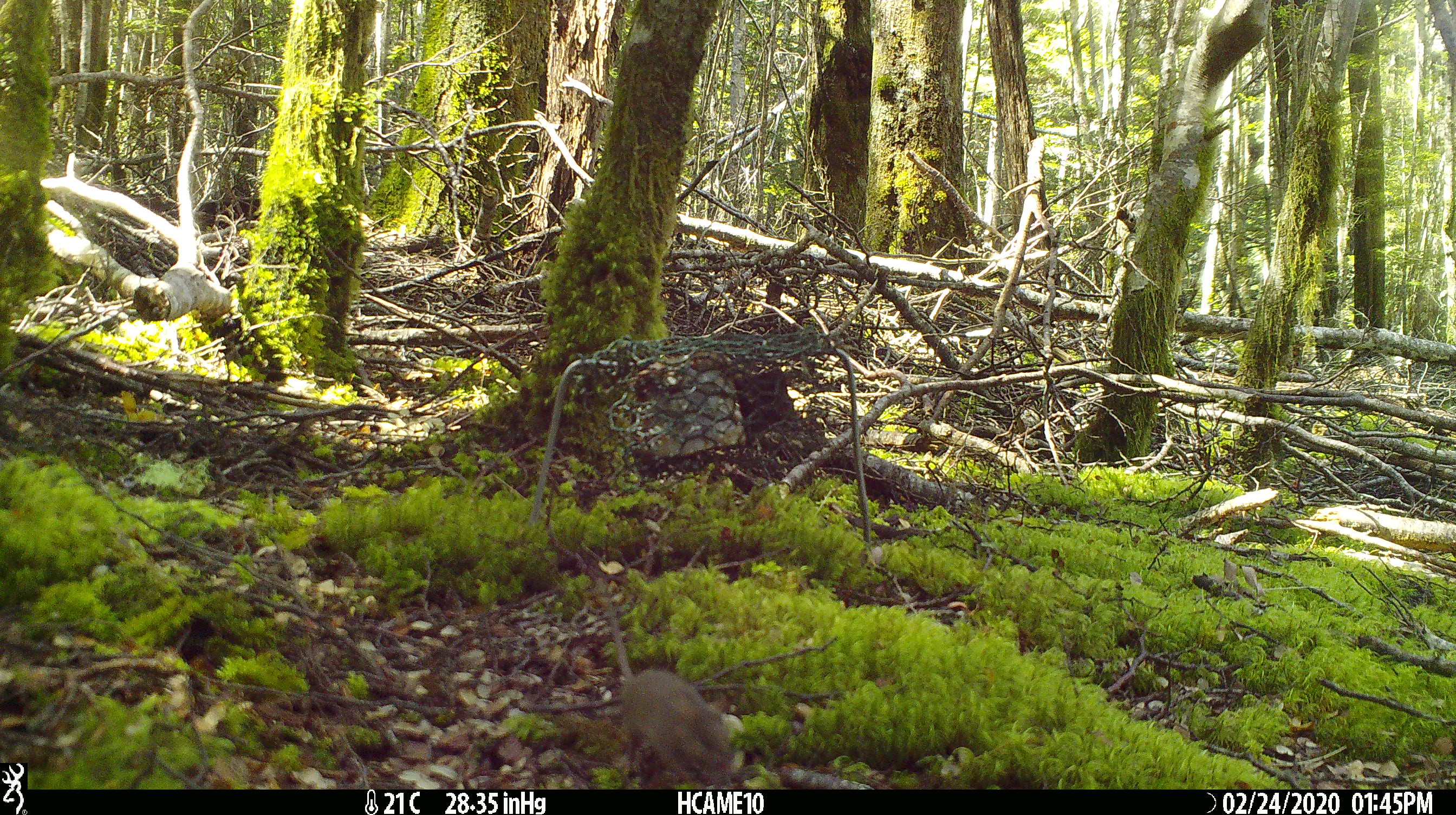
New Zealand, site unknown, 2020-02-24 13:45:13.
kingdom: Animalia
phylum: Chordata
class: Mammalia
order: Rodentia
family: Muridae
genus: Mus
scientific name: Mus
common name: mouse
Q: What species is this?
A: Mouse (Mus).